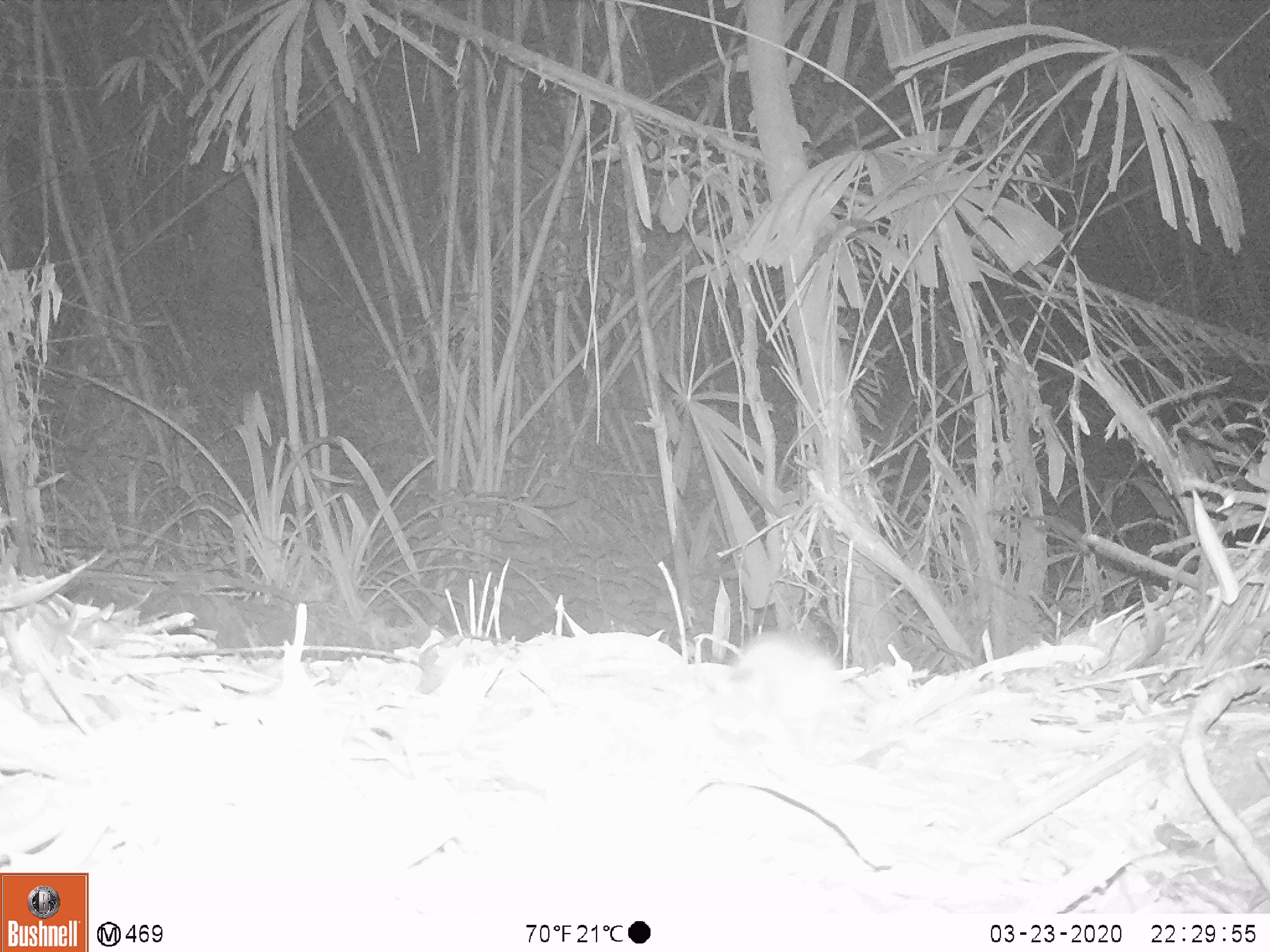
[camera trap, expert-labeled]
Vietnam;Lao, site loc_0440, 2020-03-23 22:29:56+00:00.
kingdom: Animalia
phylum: Chordata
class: Mammalia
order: Rodentia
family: Muridae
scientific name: Muridae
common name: old-world mice and rats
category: unidentified murid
Unidentified murid (old-world mice and rats) (Muridae). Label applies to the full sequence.